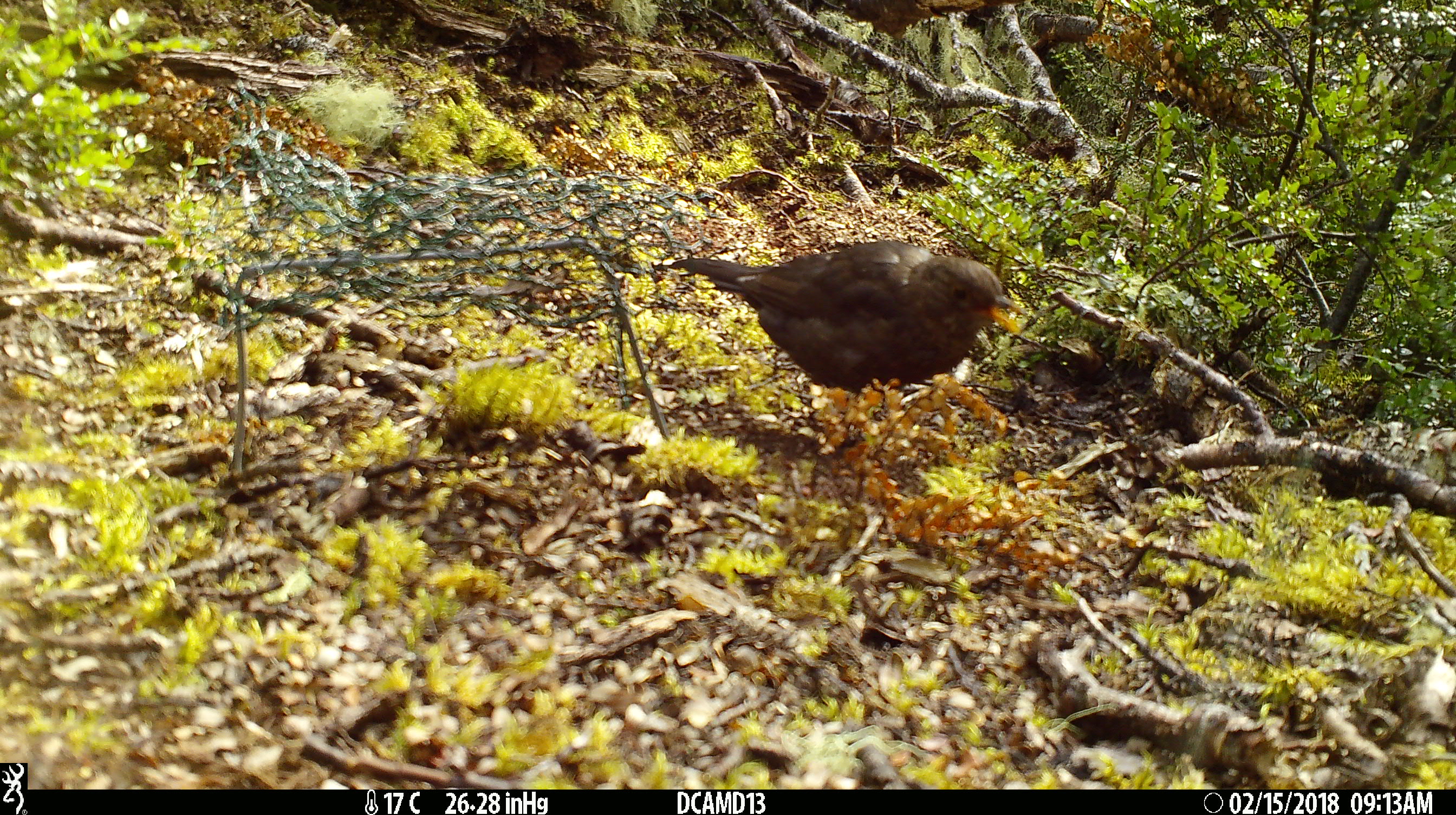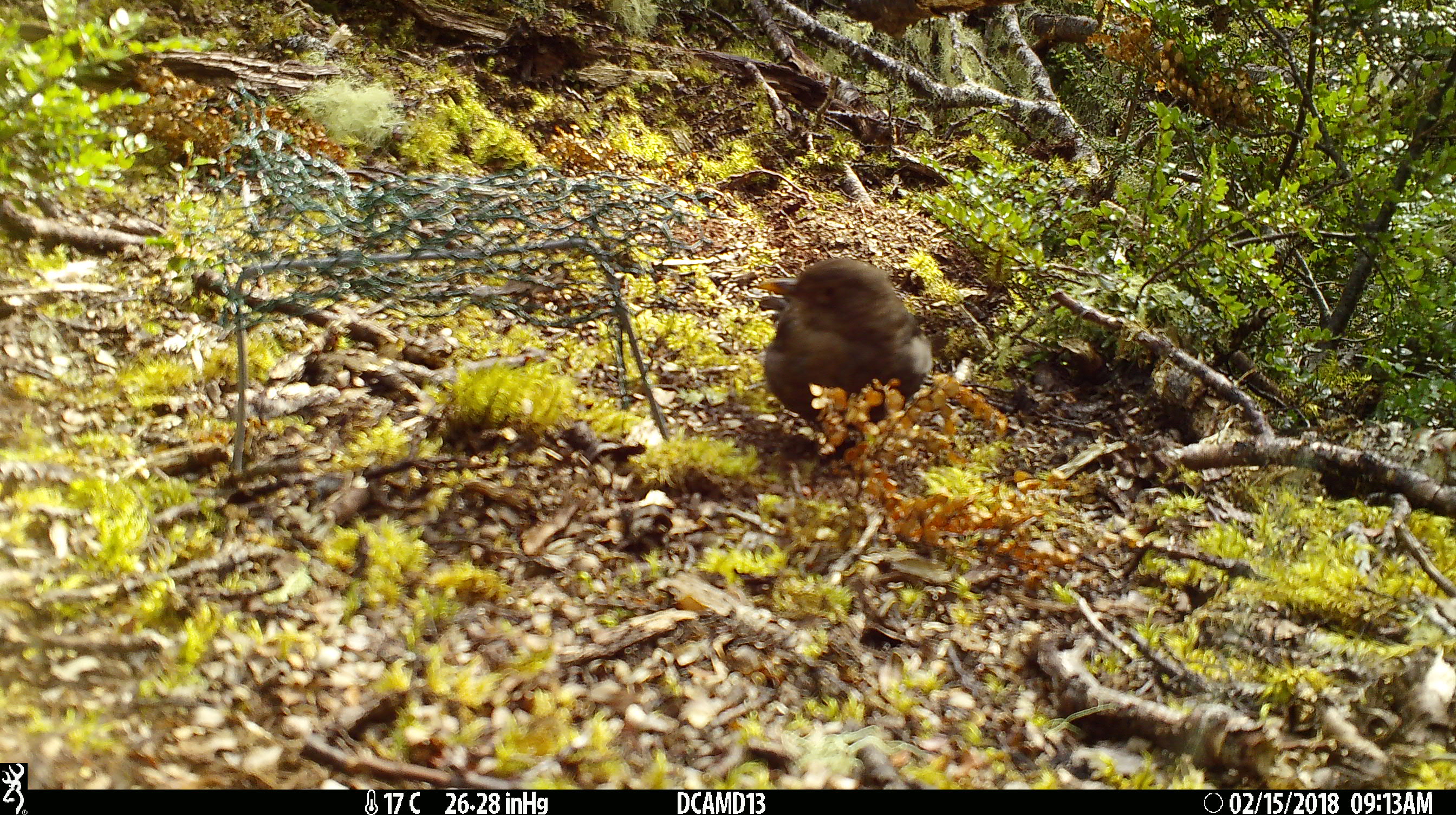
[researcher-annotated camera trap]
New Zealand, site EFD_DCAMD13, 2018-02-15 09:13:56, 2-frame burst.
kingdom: Animalia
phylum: Chordata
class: Aves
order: Passeriformes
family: Turdidae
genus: Turdus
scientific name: Turdus merula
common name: eurasian blackbird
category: blackbird